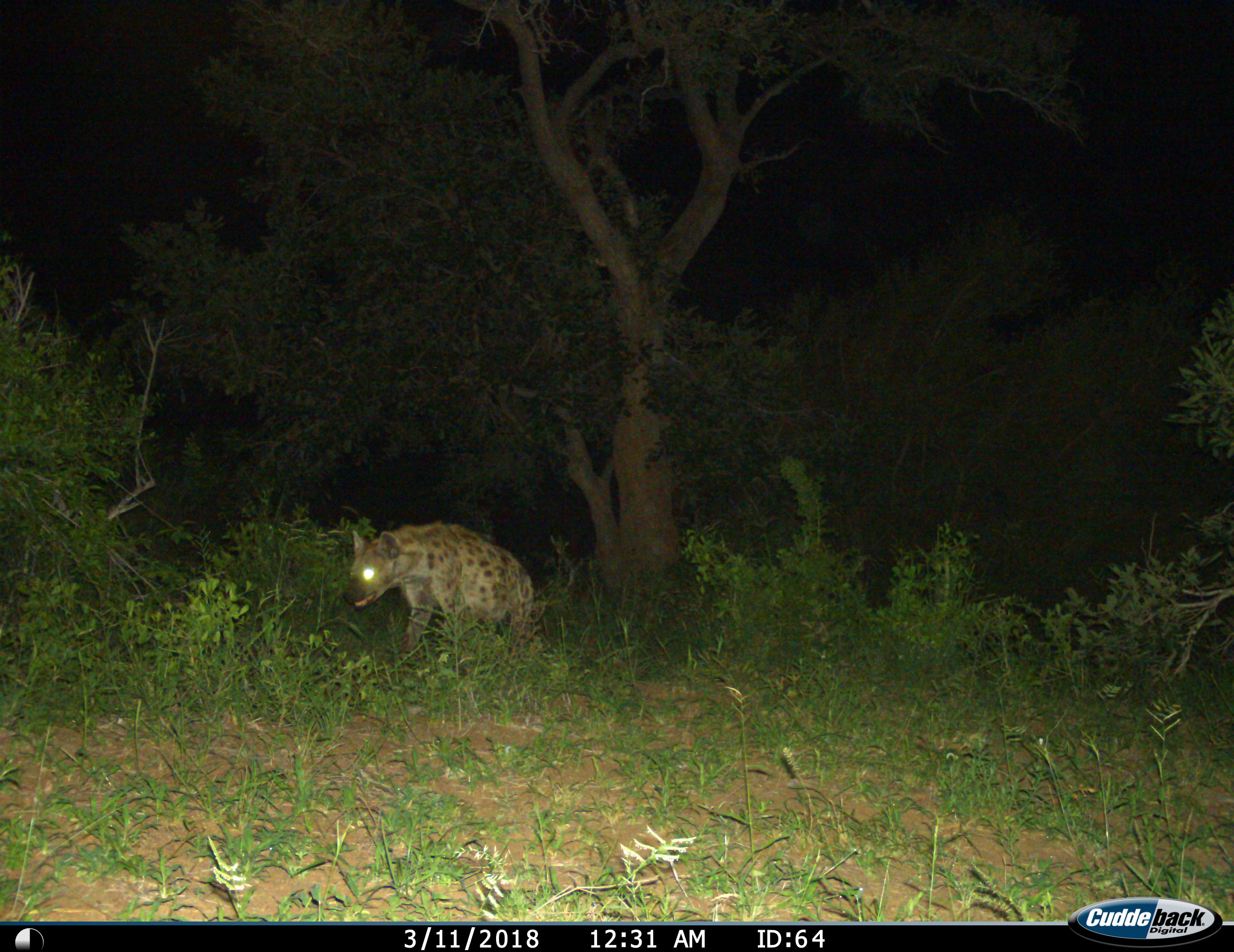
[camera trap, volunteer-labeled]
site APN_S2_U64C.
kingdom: Animalia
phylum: Chordata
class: Mammalia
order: Carnivora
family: Hyaenidae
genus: Crocuta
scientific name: Crocuta crocuta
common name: spotted hyena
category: hyenaspotted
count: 1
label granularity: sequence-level